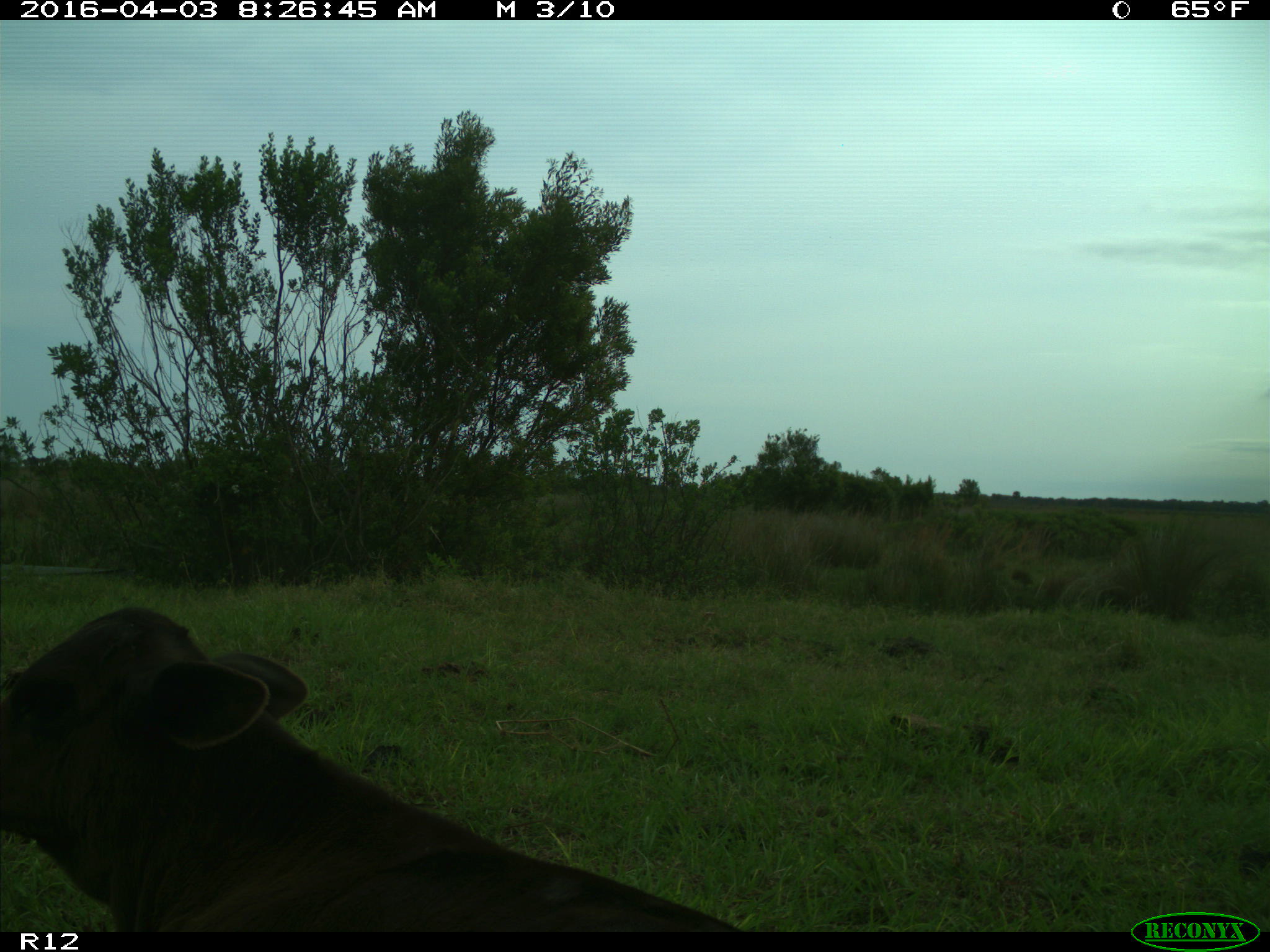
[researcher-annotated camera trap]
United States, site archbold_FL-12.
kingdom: Animalia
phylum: Chordata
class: Mammalia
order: Artiodactyla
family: Bovidae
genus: Bos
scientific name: Bos taurus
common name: domestic cow